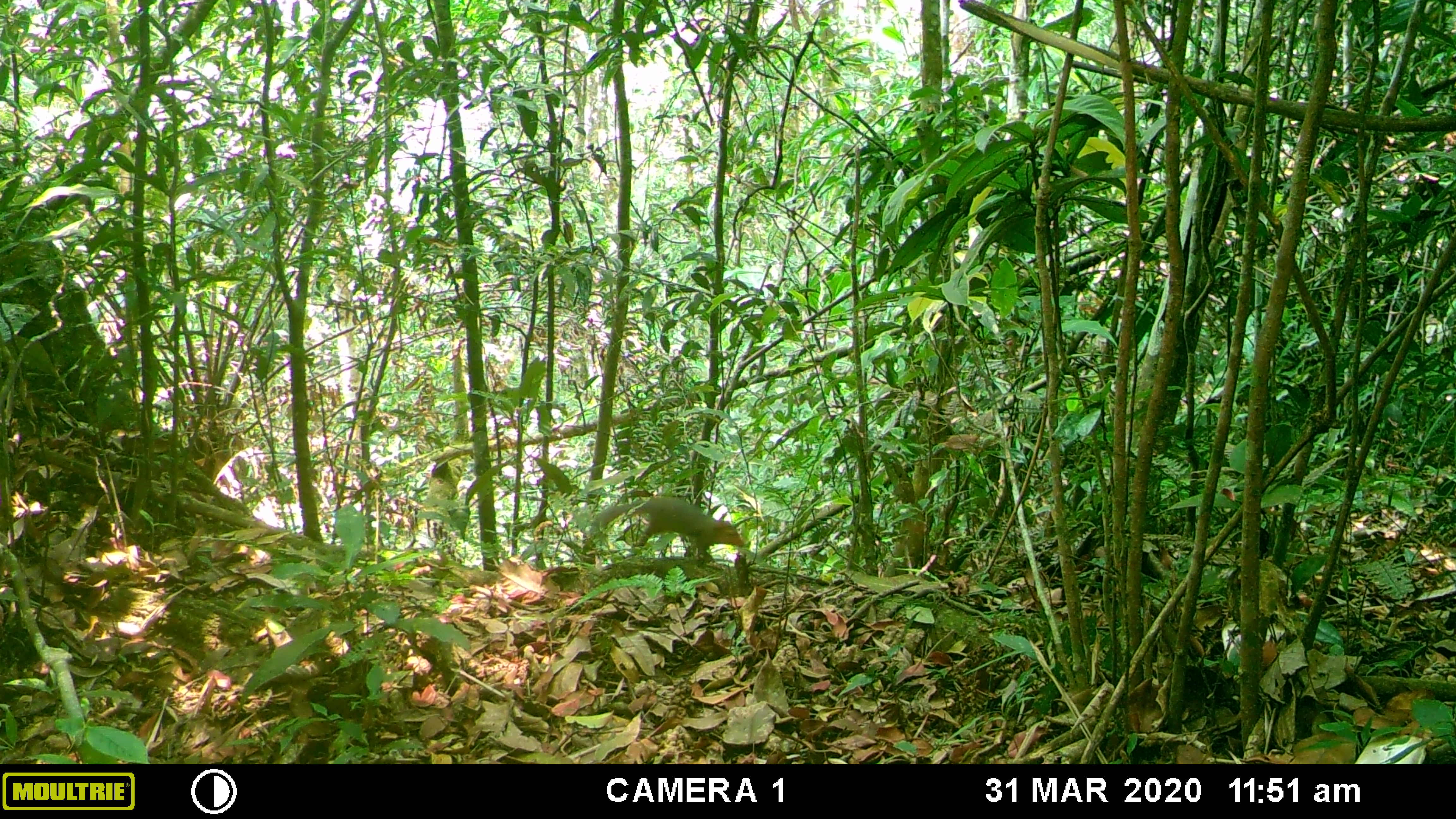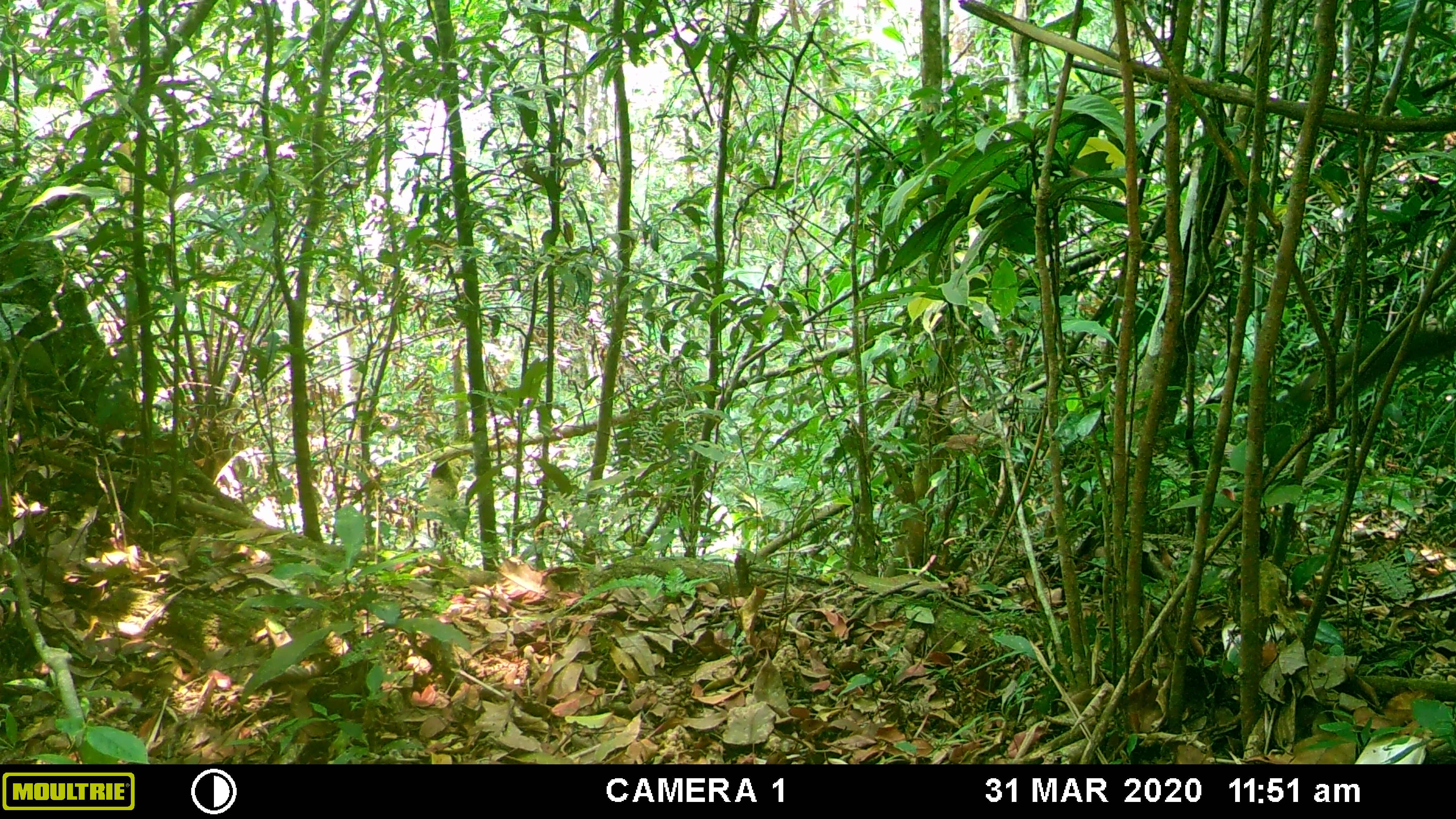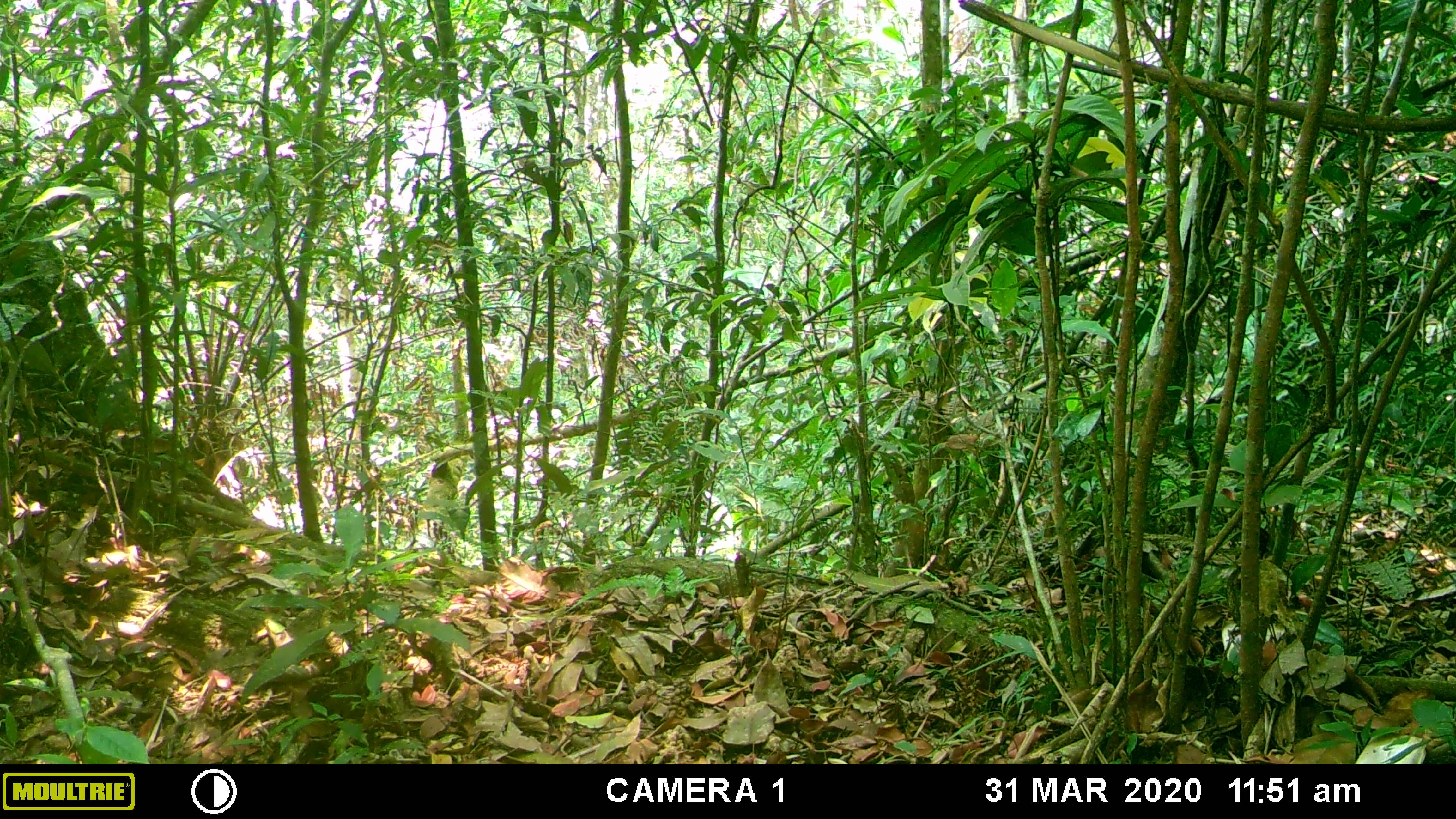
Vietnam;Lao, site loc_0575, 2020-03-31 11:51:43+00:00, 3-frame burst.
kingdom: Animalia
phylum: Chordata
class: Mammalia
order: Rodentia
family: Sciuridae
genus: Dremomys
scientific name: Dremomys rufigenis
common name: red-cheeked squirrel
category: red cheeked squirrel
Red cheeked squirrel (red-cheeked squirrel) (Dremomys rufigenis). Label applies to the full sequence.